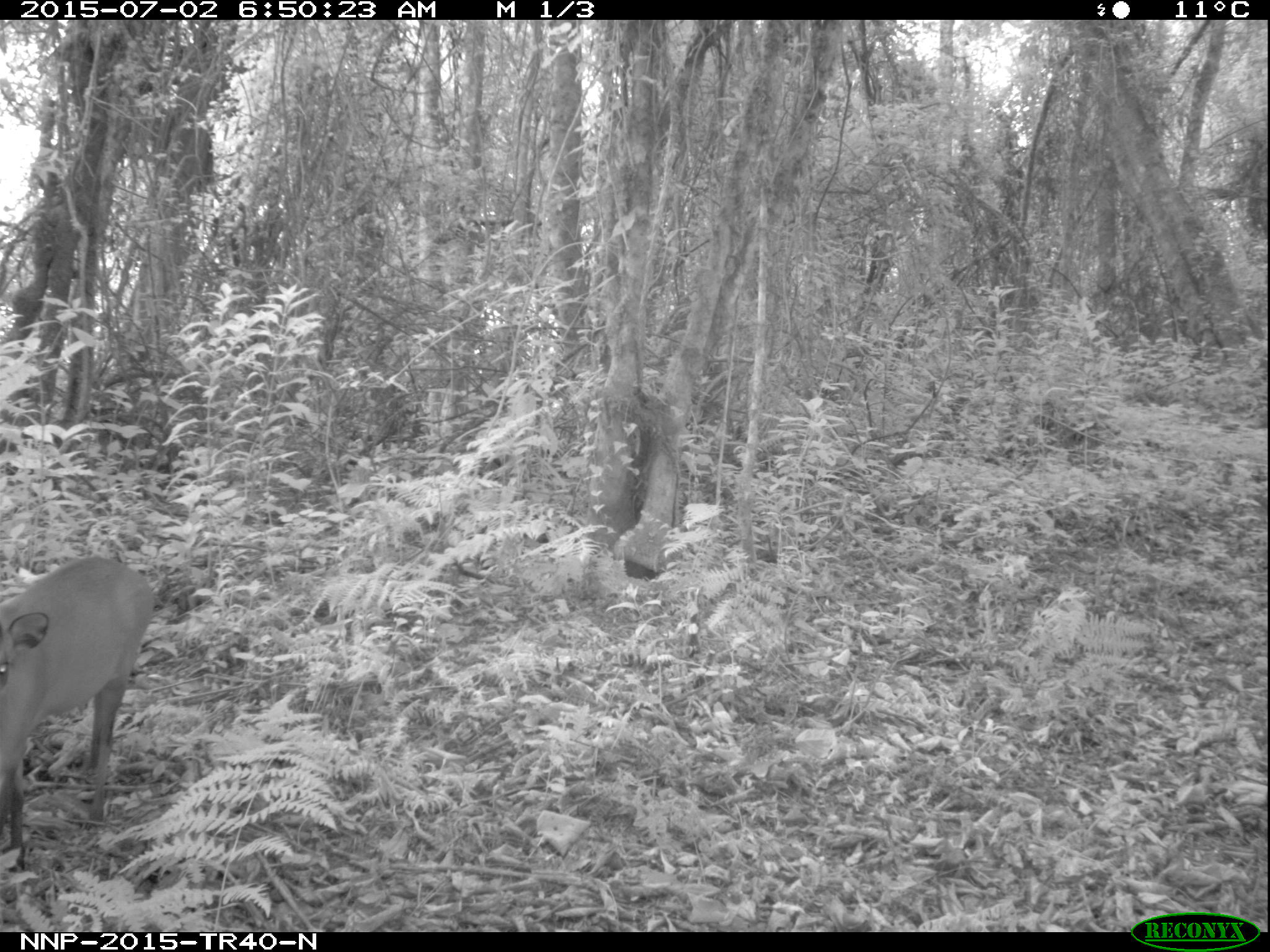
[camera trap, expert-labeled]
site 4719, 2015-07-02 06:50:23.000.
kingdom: Animalia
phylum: Chordata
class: Mammalia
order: Artiodactyla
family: Bovidae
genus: Cephalophus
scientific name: Cephalophus nigrifrons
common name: black-fronted duiker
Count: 1.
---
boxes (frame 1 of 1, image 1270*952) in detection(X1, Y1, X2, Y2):
cephalophus nigrifrons: detection(0, 554, 155, 881)